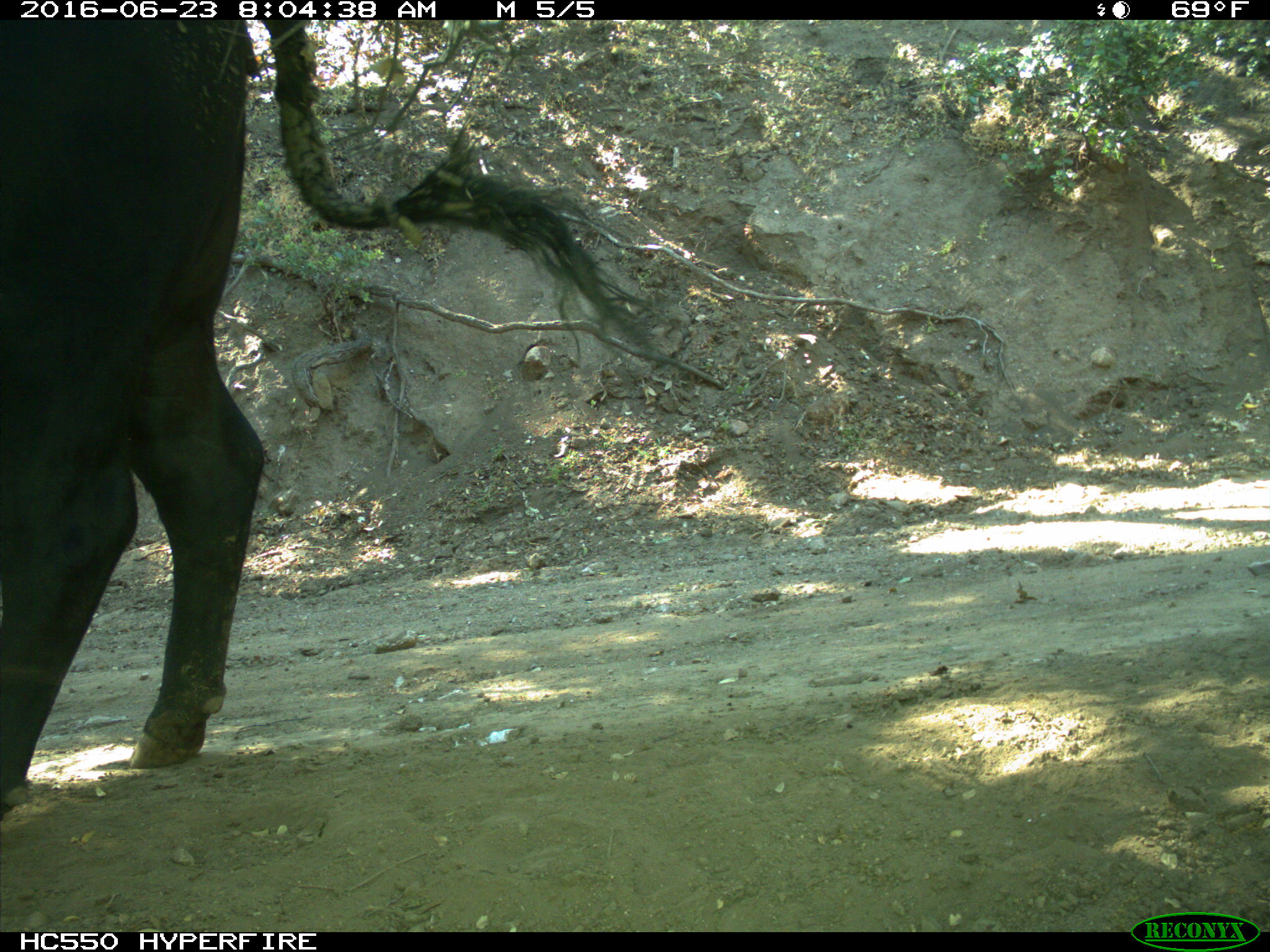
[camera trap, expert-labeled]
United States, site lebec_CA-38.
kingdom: Animalia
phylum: Chordata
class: Mammalia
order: Artiodactyla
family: Bovidae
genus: Bos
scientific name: Bos taurus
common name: domestic cow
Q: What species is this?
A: Bos taurus (domestic cow).